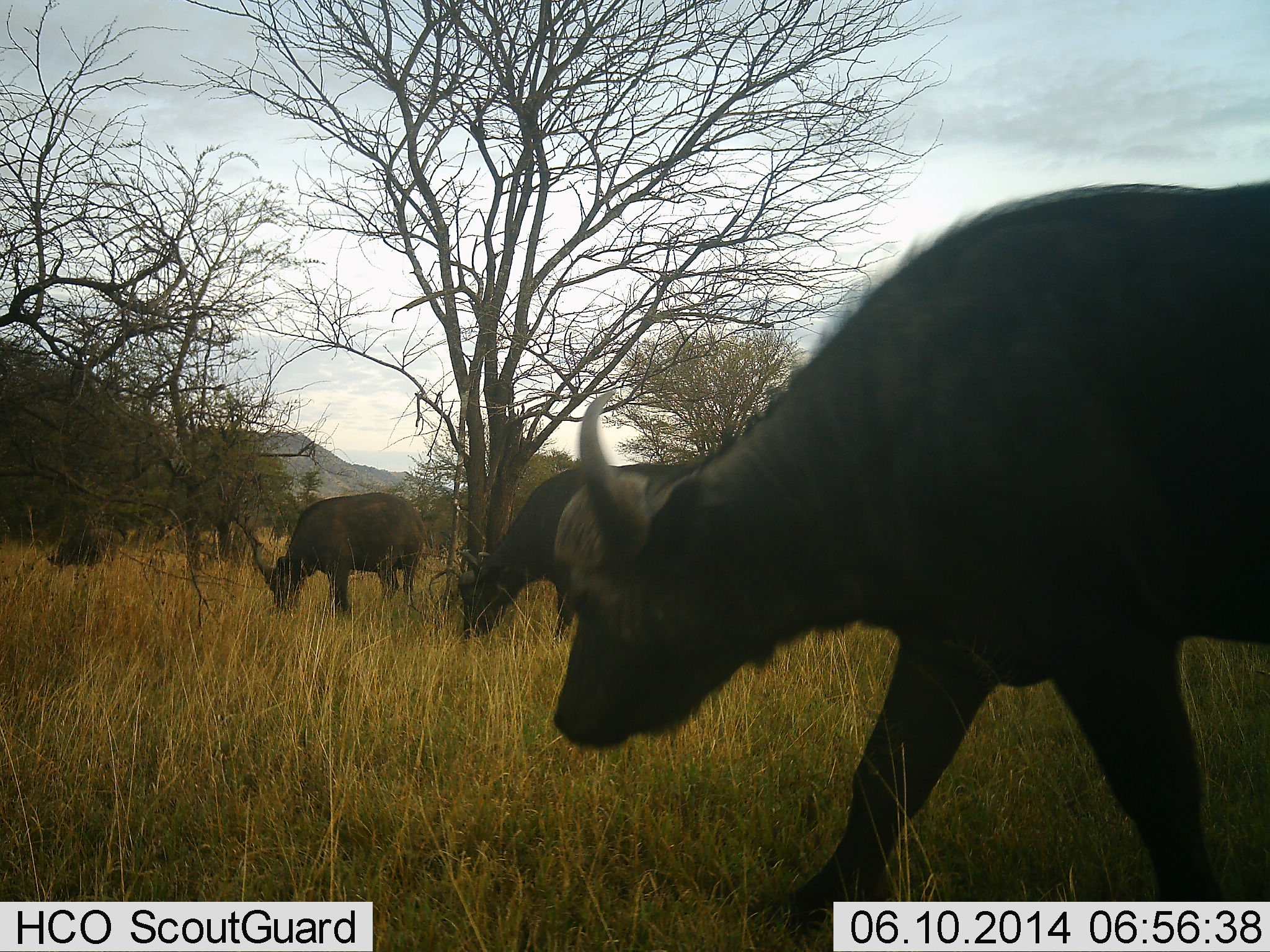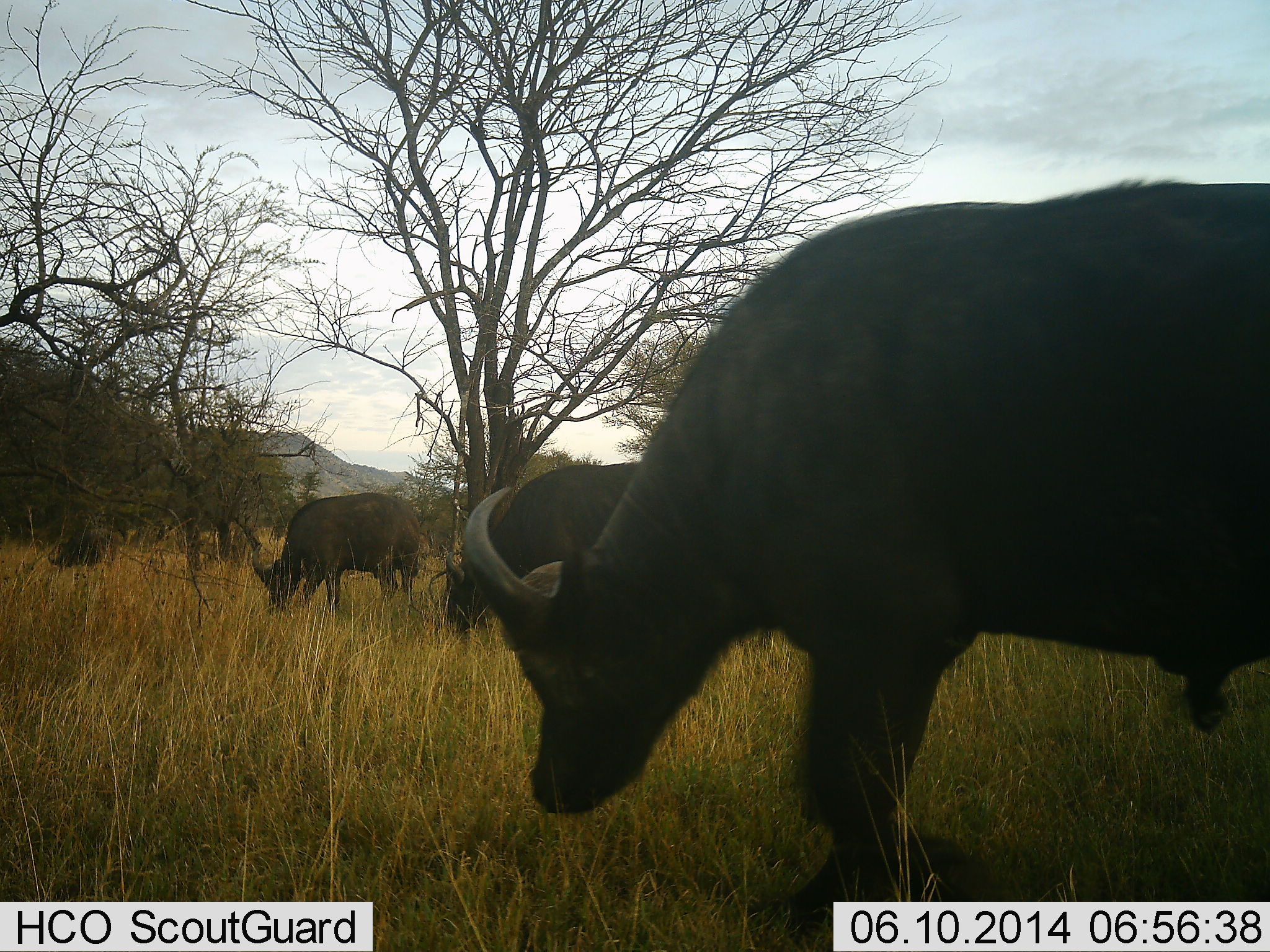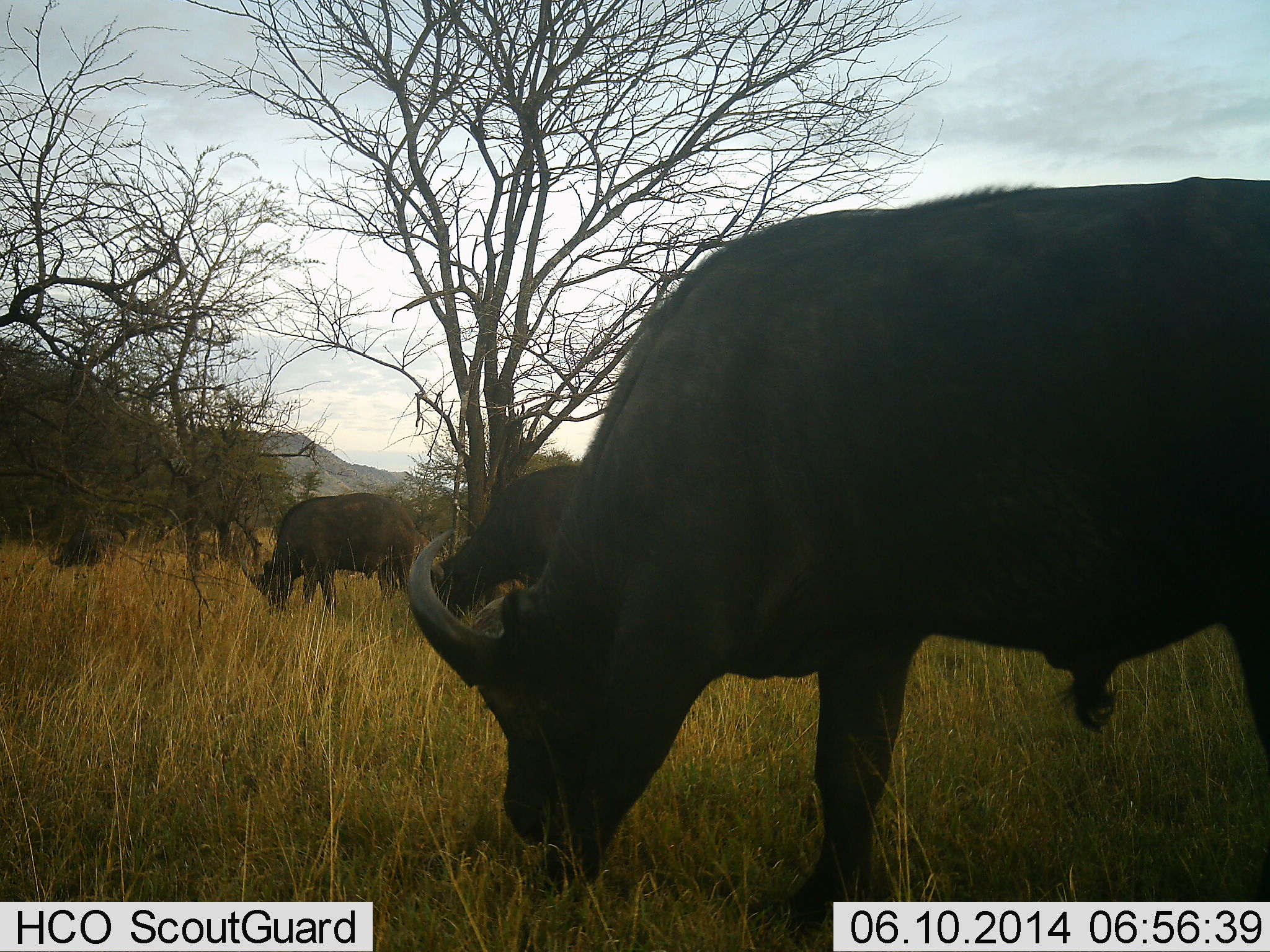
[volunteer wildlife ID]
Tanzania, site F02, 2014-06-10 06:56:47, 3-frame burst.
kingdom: Animalia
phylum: Chordata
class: Mammalia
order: Artiodactyla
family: Bovidae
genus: Syncerus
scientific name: Syncerus caffer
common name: cape buffalo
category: buffalo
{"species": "buffalo (cape buffalo) (Syncerus caffer)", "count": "4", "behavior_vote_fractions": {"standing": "20%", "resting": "0%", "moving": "30%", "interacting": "0%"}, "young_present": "0%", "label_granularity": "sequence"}